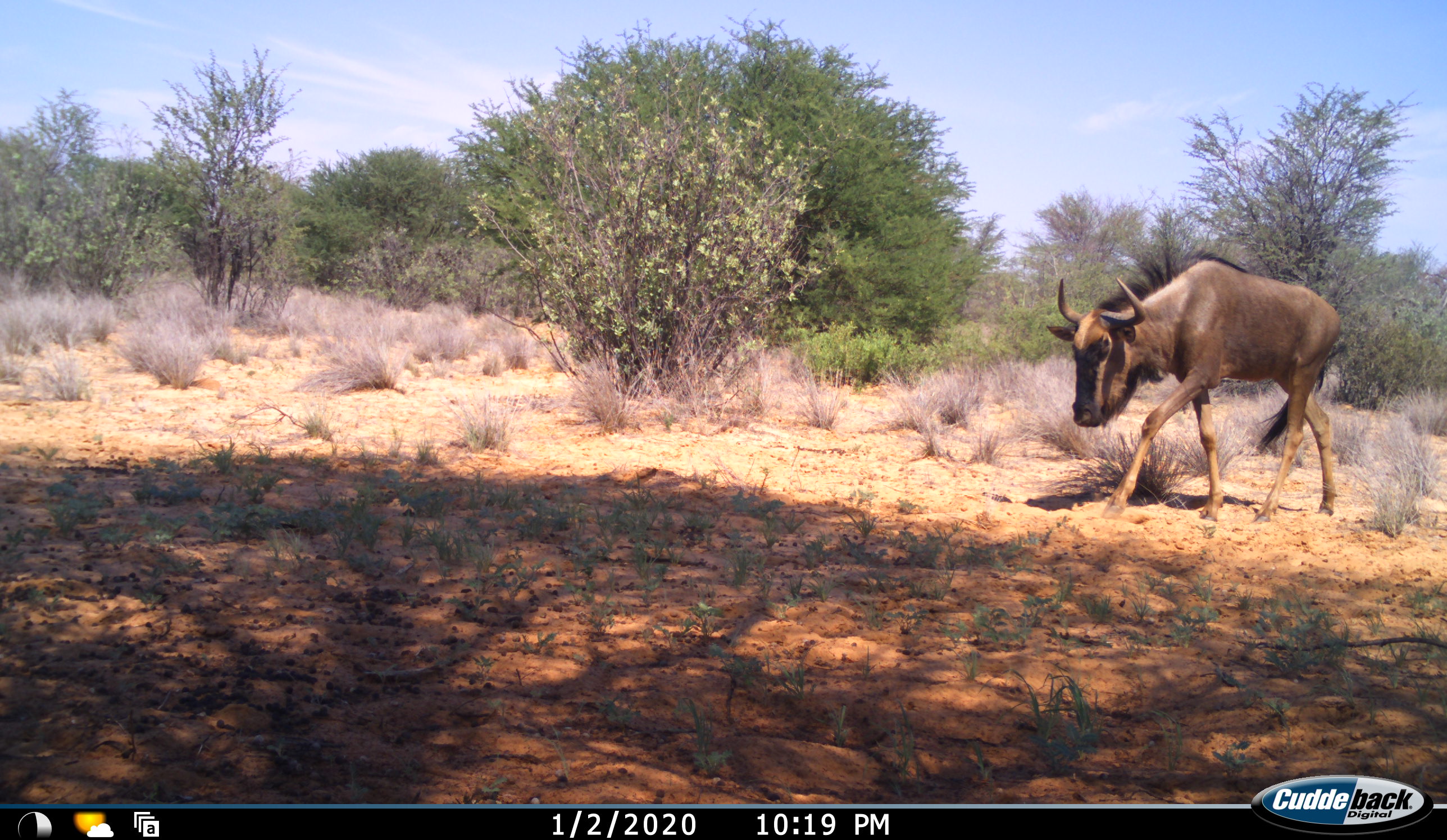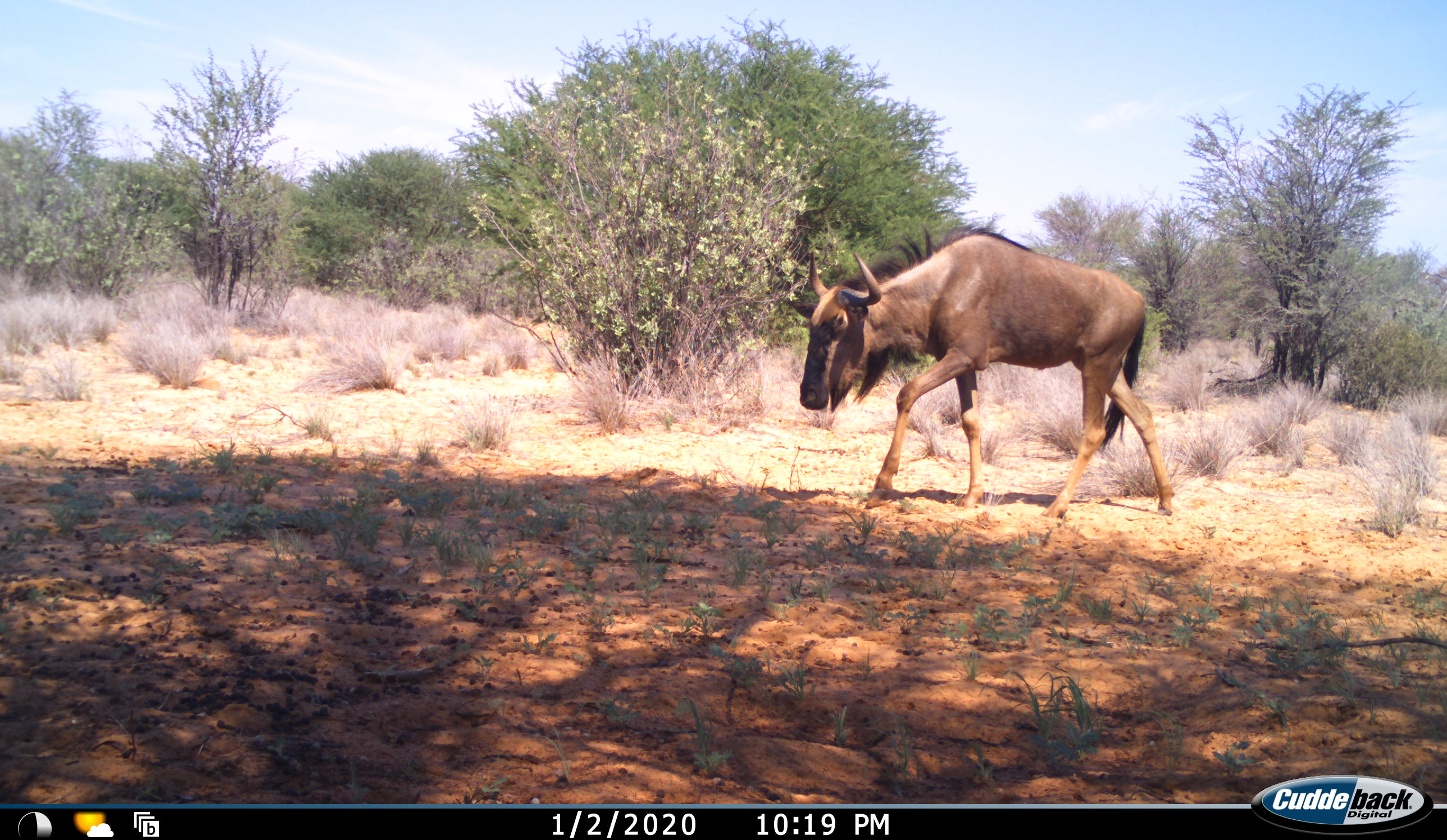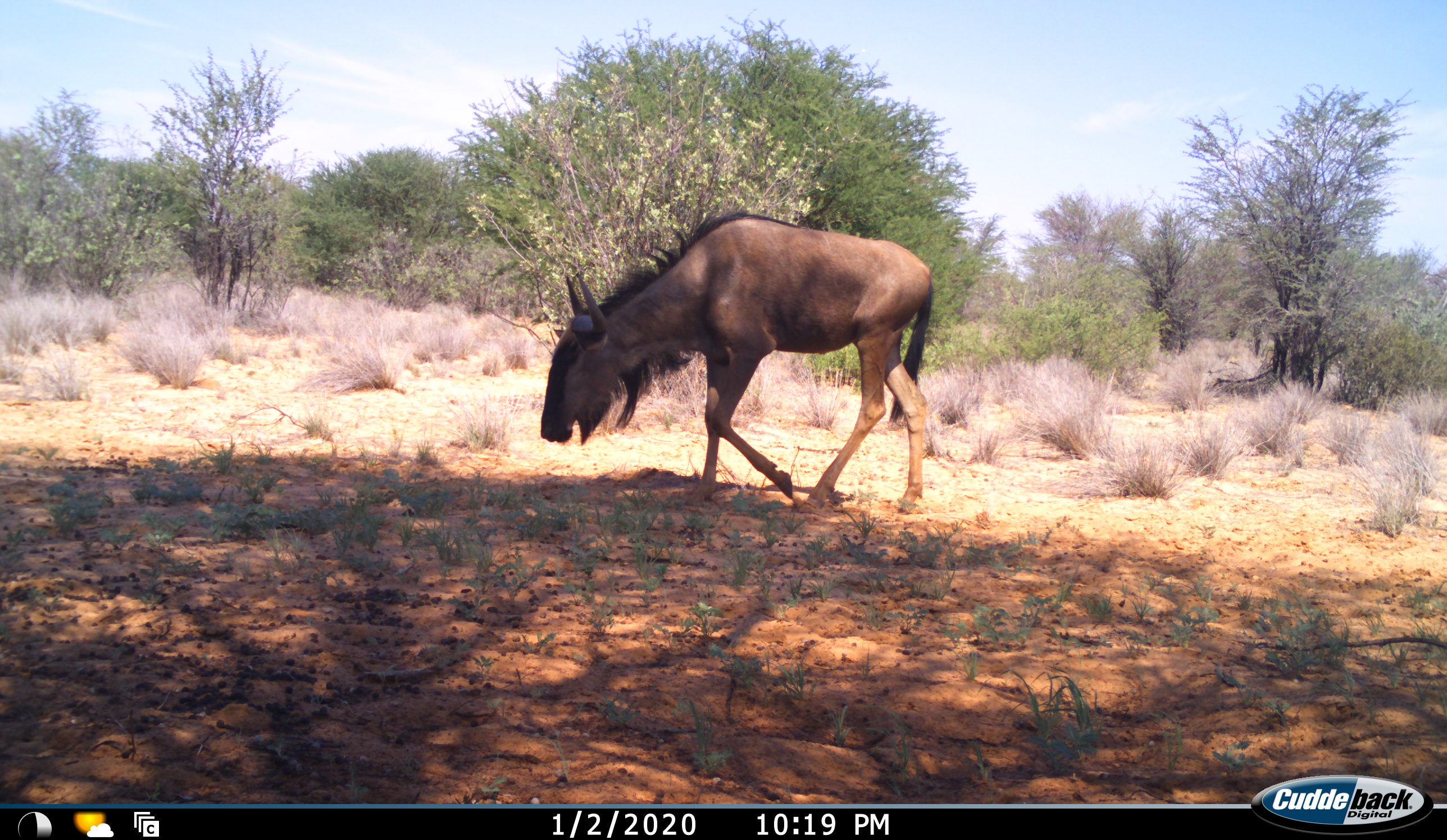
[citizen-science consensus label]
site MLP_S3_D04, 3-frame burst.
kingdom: Animalia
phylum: Chordata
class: Mammalia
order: Artiodactyla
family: Bovidae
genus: Connochaetes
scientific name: Connochaetes taurinus taurinus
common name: blue wildebeest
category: wildebeestblue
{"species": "wildebeestblue (blue wildebeest) (Connochaetes taurinus taurinus)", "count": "1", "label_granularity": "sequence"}